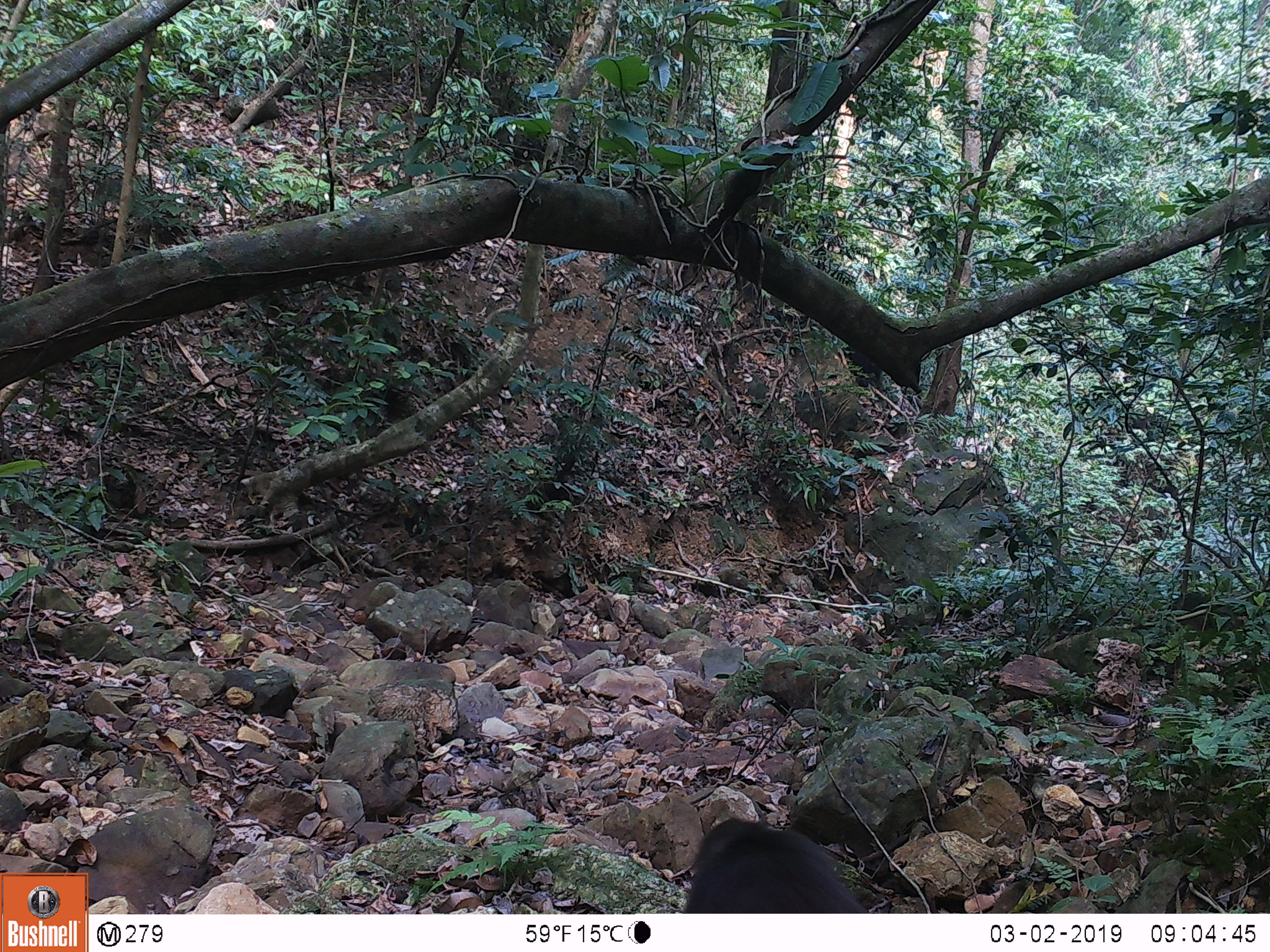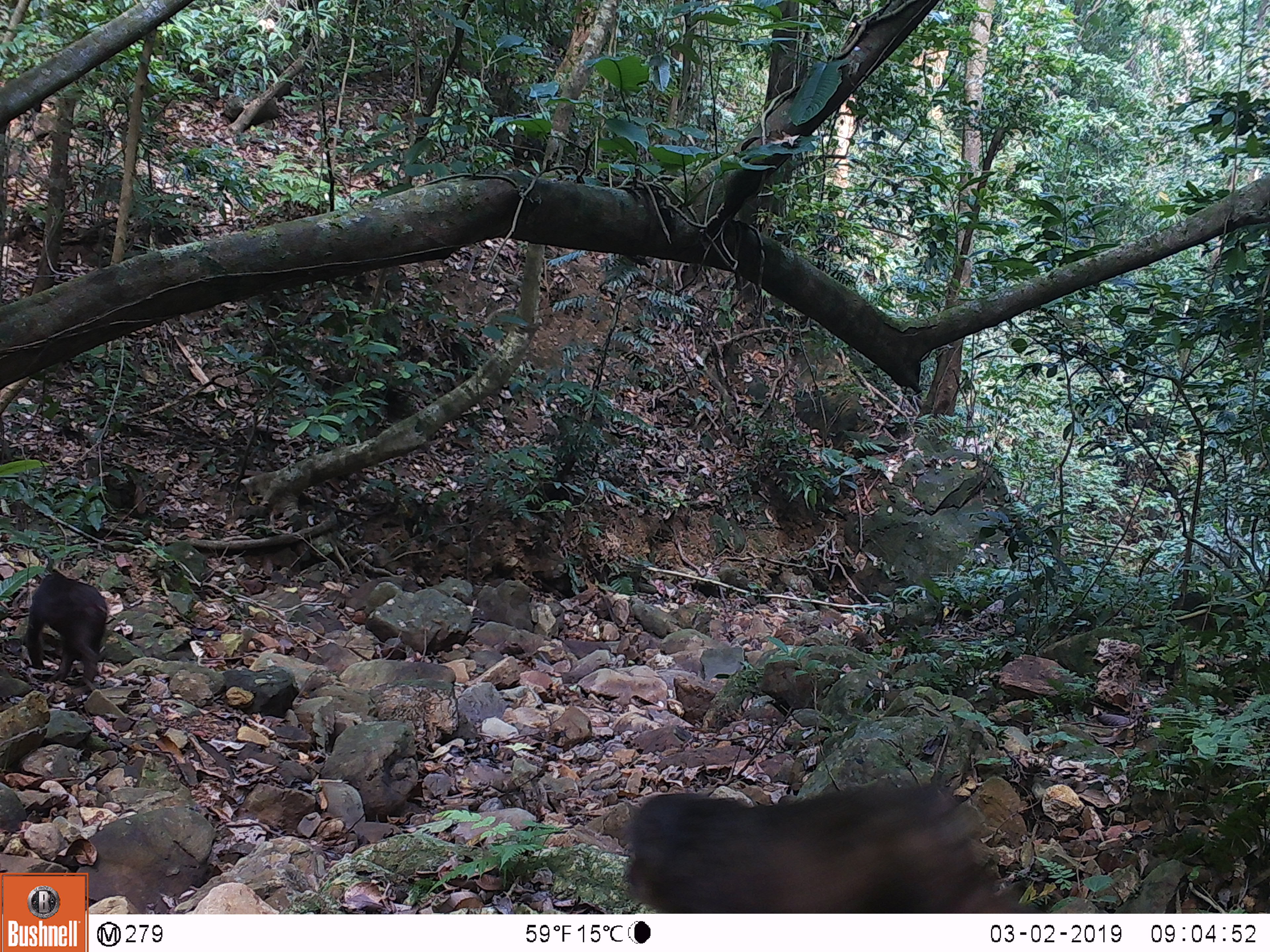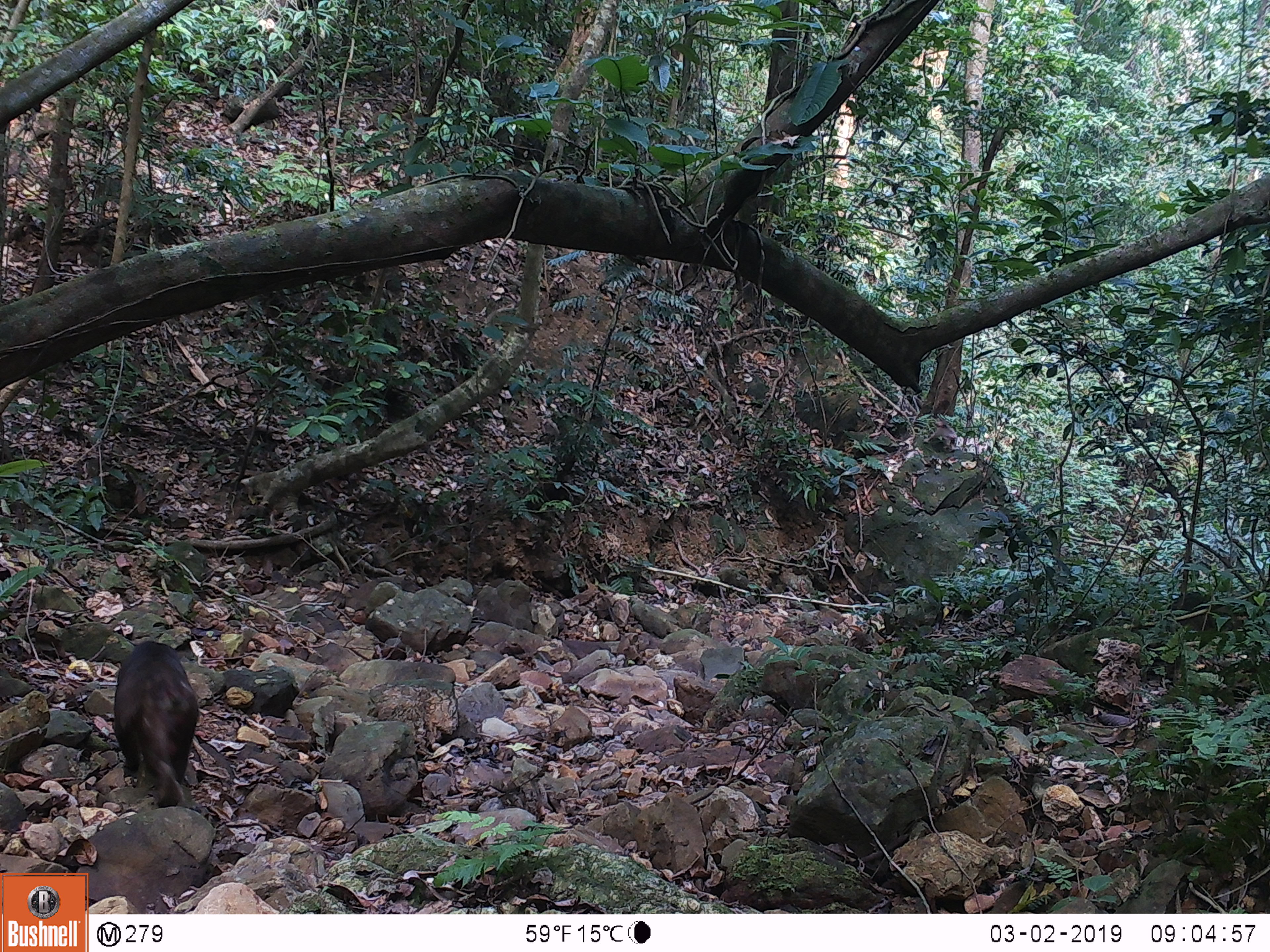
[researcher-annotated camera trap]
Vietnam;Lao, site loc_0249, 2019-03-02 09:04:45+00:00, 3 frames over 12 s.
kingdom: Animalia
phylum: Chordata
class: Mammalia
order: Primates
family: Cercopithecidae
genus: Macaca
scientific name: Macaca arctoides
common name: stump-tailed macaque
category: stump tailed macaque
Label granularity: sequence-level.